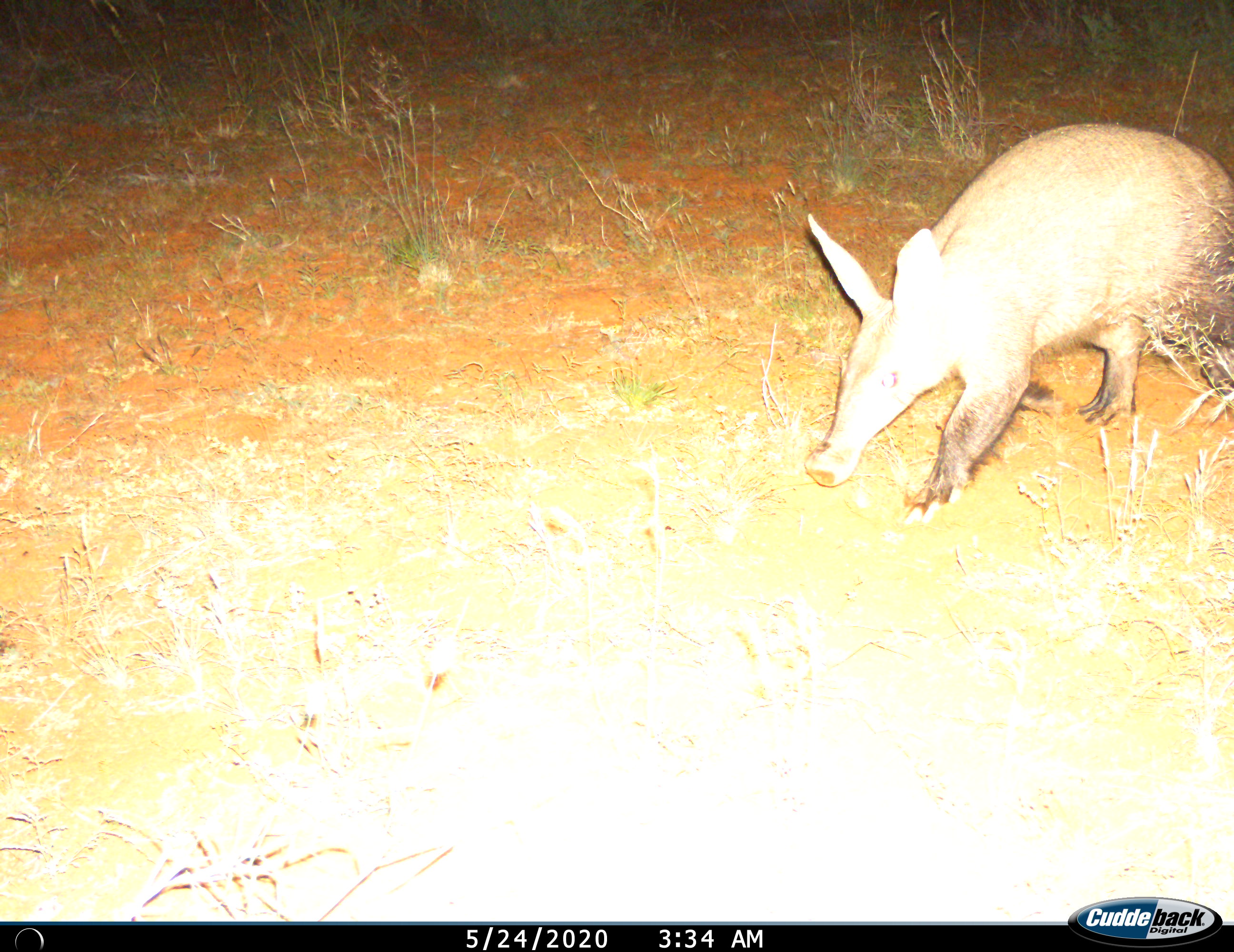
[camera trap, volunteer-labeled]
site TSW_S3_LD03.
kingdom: Animalia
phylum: Chordata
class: Mammalia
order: Tubulidentata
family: Orycteropodidae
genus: Orycteropus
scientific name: Orycteropus afer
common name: aardvark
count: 1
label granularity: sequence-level